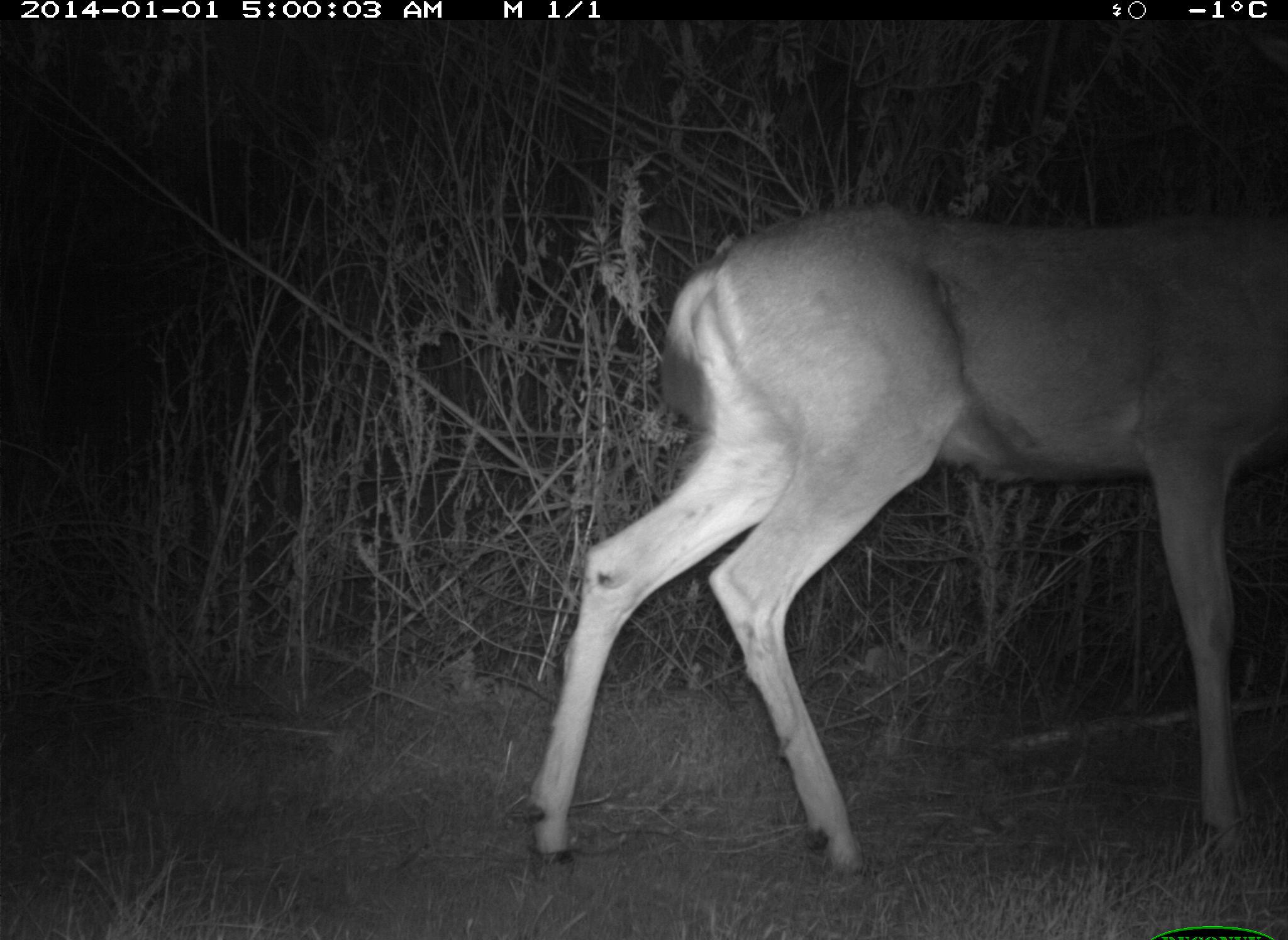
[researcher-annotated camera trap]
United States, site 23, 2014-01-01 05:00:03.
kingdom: Animalia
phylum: Chordata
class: Mammalia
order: Artiodactyla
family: Cervidae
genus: Odocoileus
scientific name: Odocoileus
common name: deer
Deer (Odocoileus).